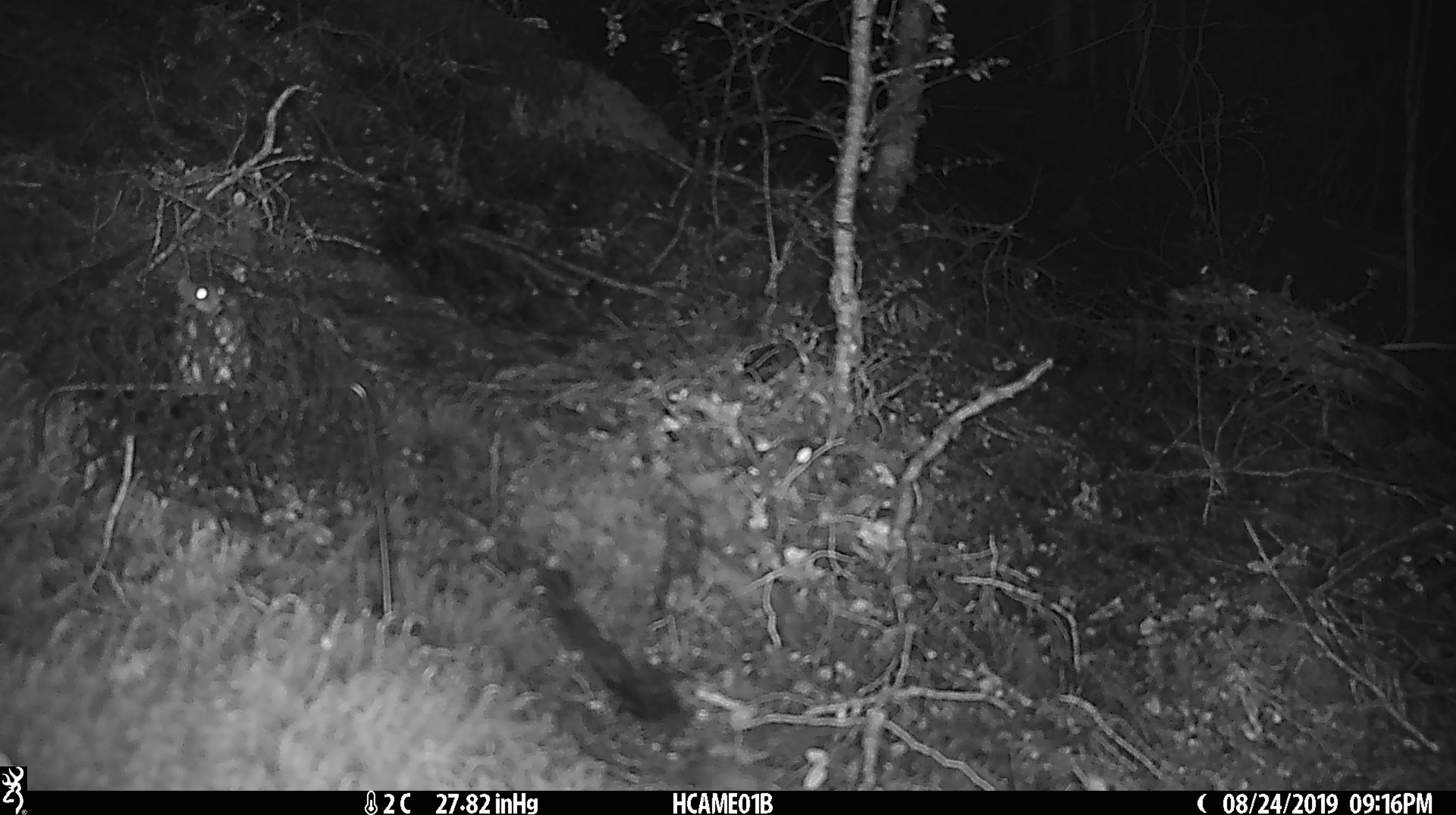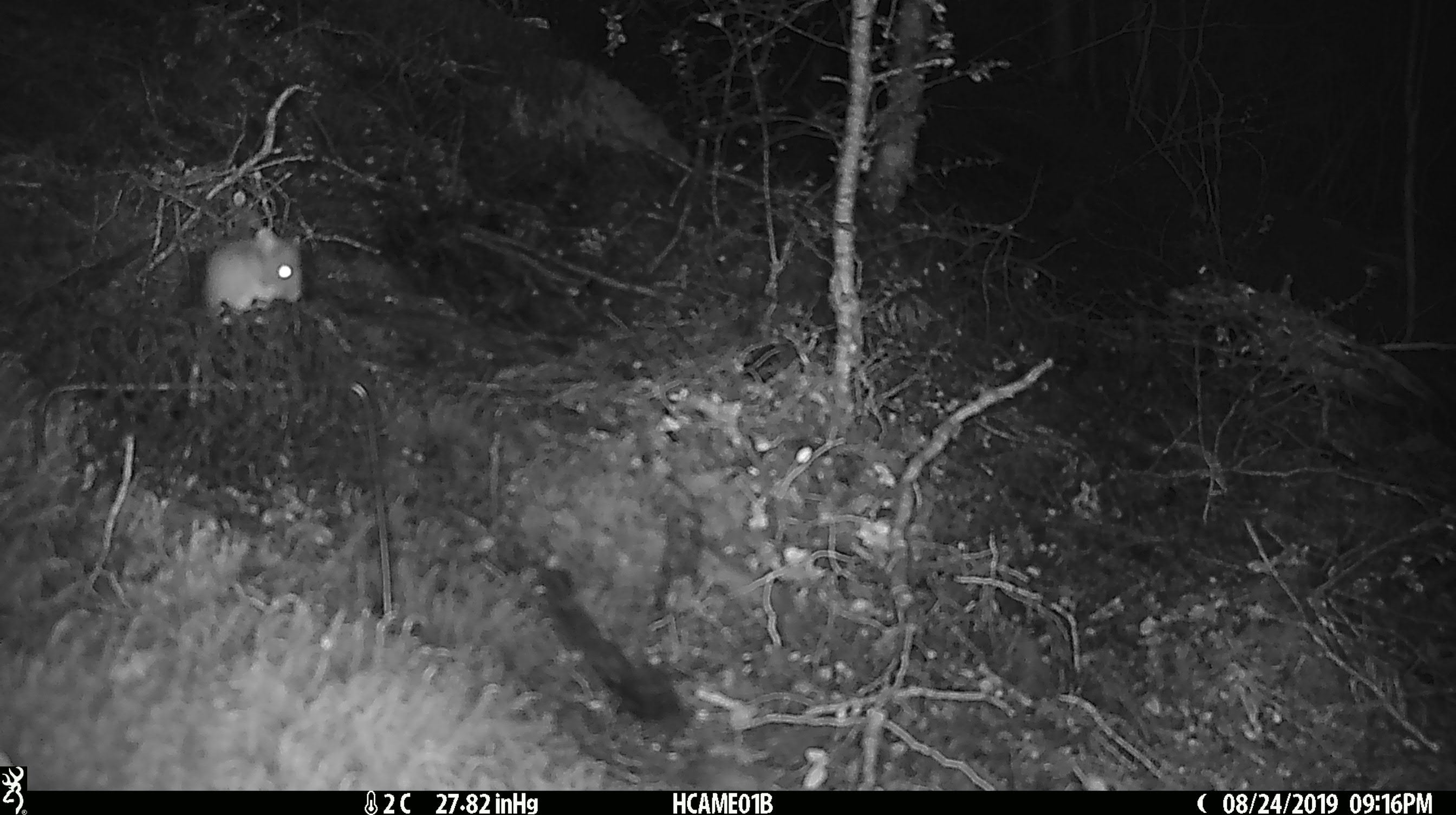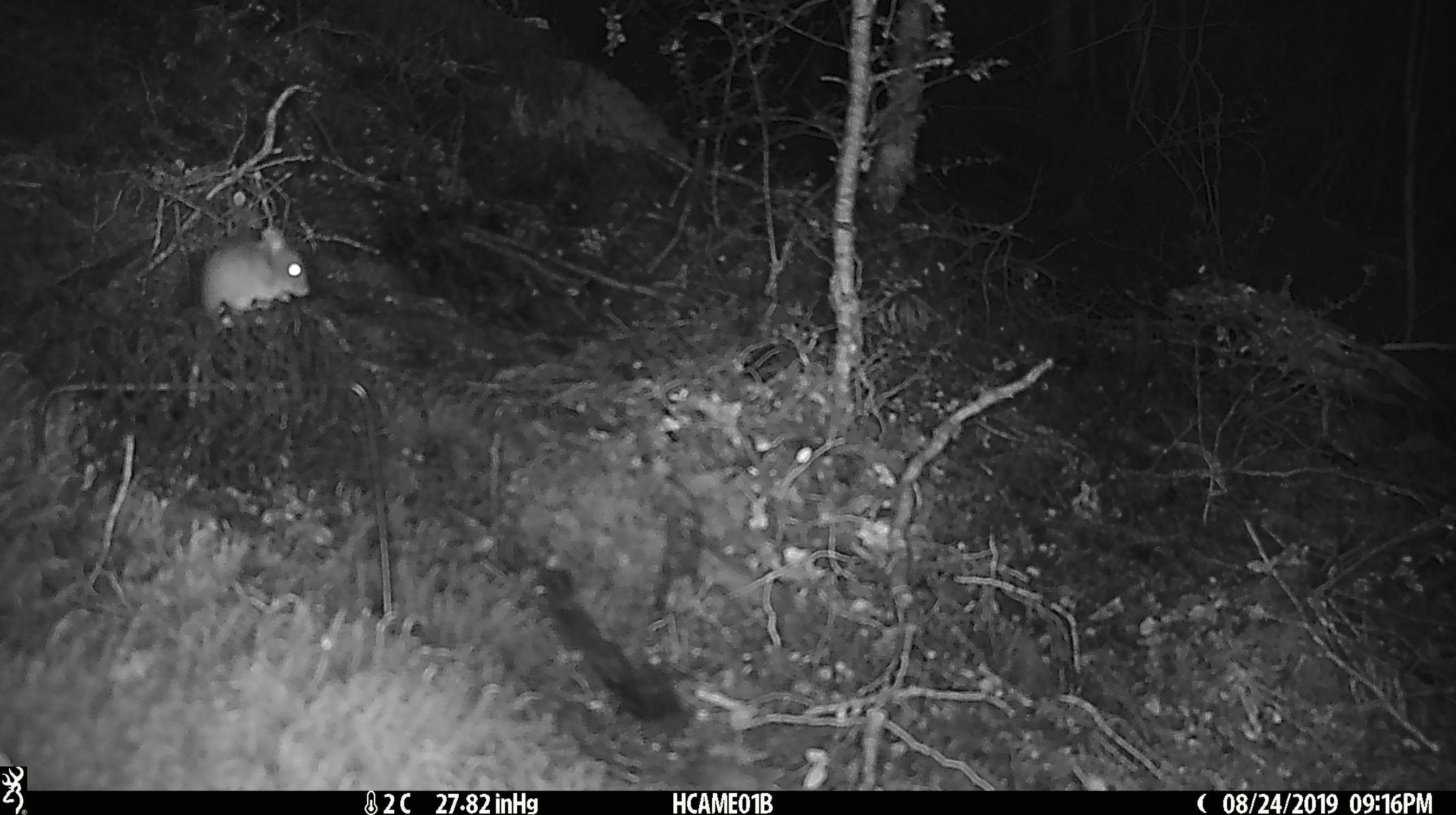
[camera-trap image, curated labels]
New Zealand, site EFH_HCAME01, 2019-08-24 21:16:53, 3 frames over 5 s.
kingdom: Animalia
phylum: Chordata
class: Mammalia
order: Rodentia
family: Muridae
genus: Mus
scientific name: Mus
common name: mouse